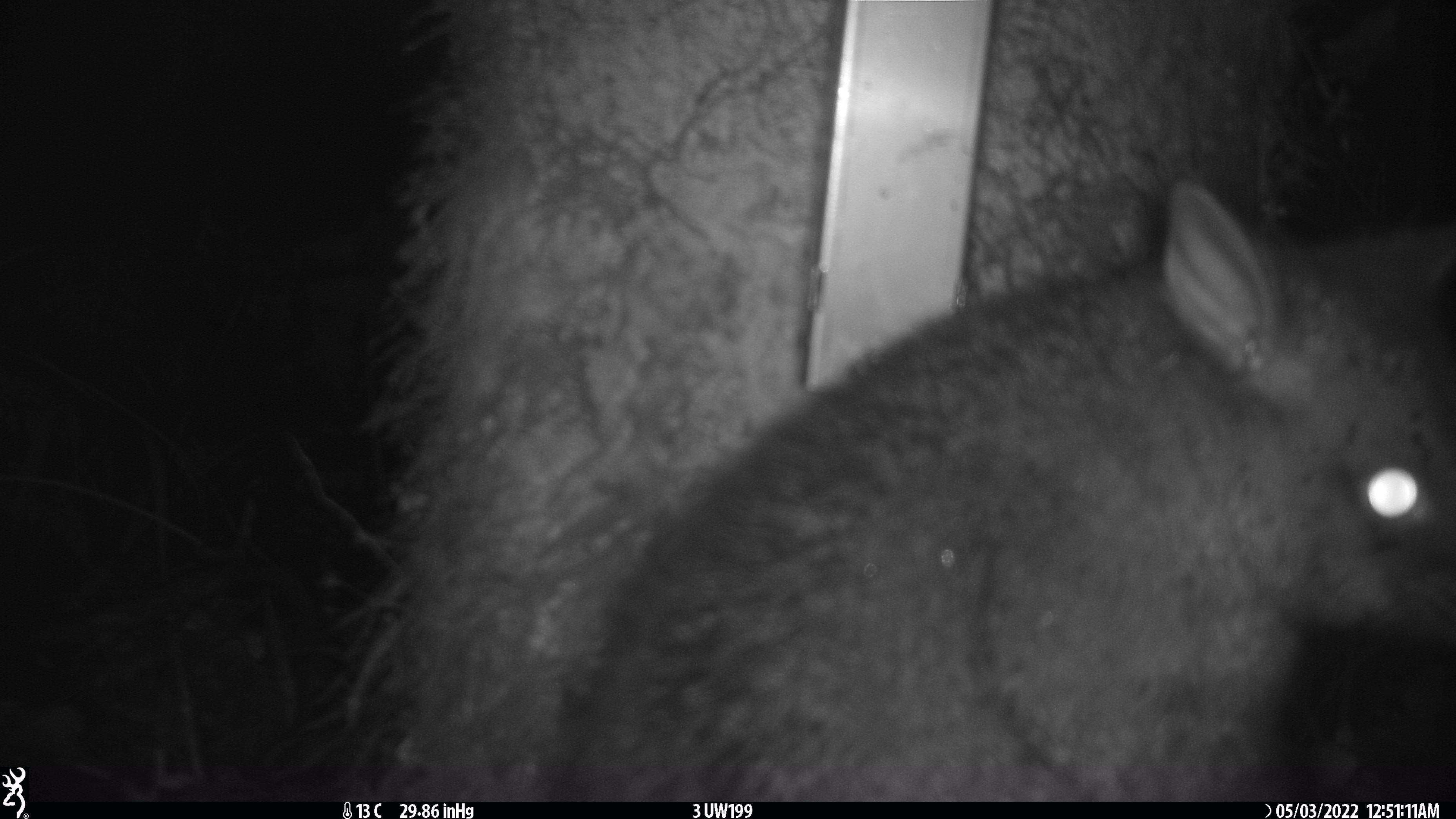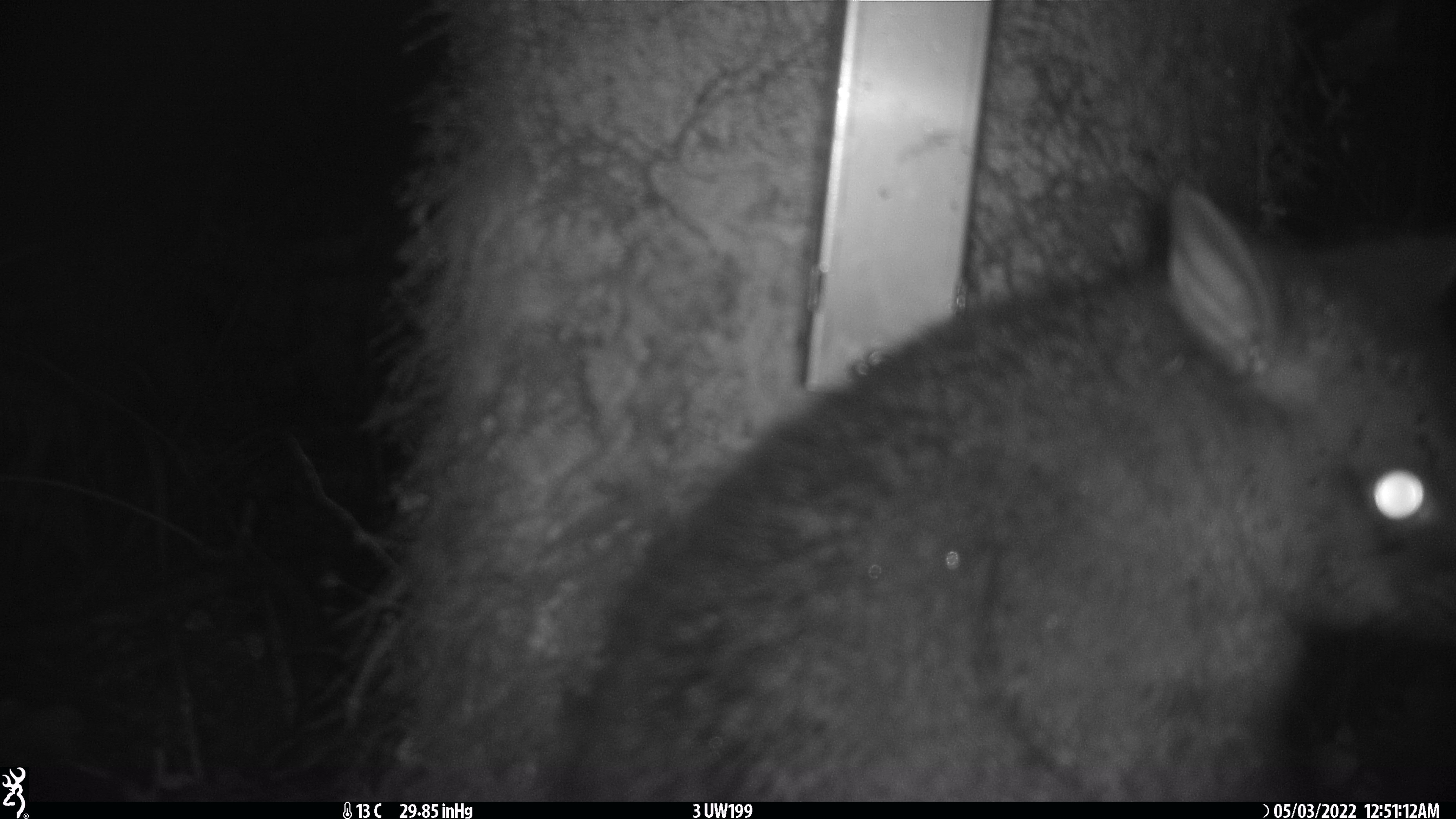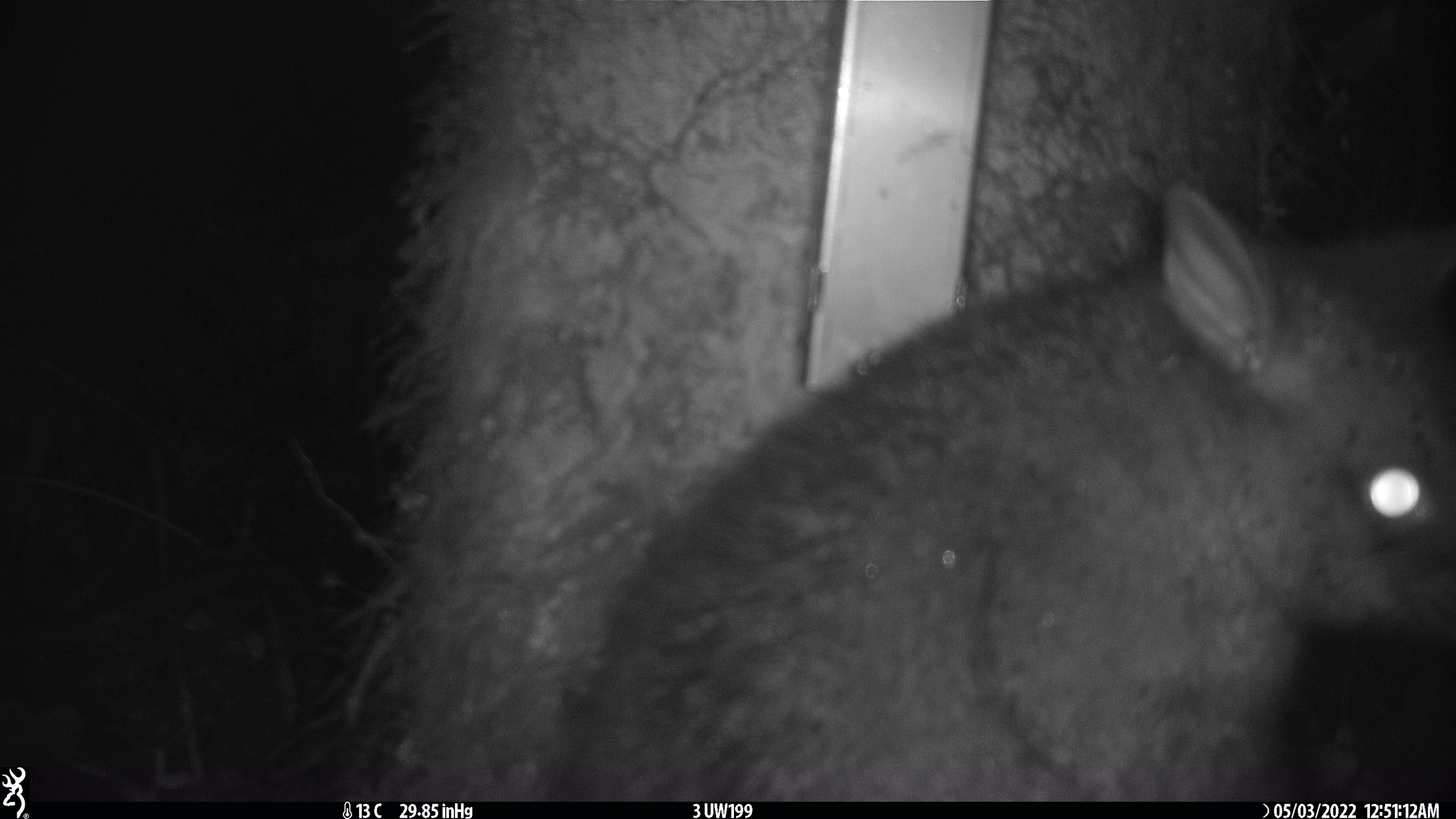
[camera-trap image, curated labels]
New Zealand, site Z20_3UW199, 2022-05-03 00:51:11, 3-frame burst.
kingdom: Animalia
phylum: Chordata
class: Mammalia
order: Diprotodontia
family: Phalangeridae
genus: Trichosurus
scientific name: Trichosurus vulpecula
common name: common brushtail possum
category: possum